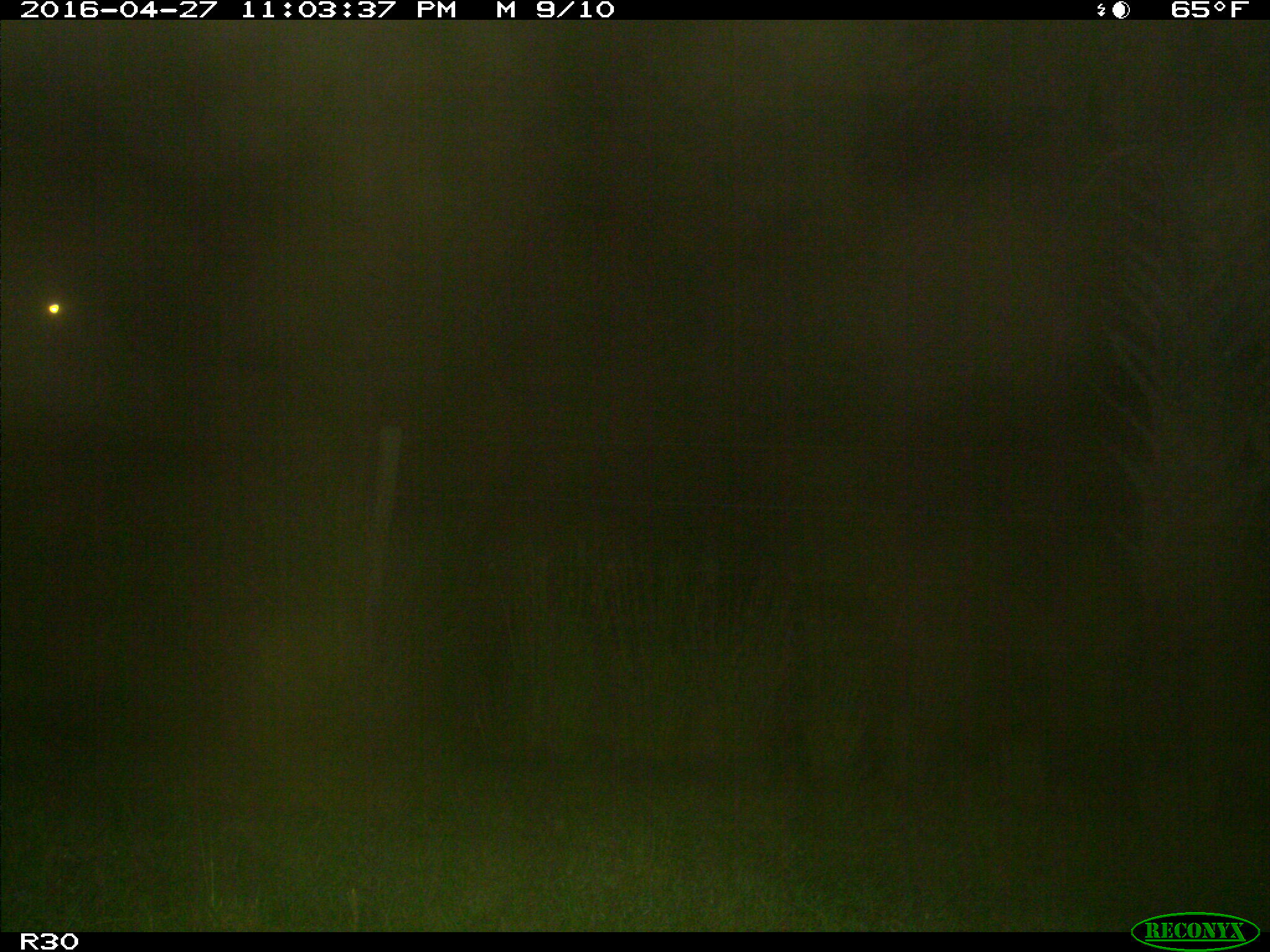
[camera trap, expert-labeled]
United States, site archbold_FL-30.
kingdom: Animalia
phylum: Chordata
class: Mammalia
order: Artiodactyla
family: Bovidae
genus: Bos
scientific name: Bos taurus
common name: domestic cow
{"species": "Bos taurus (domestic cow)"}